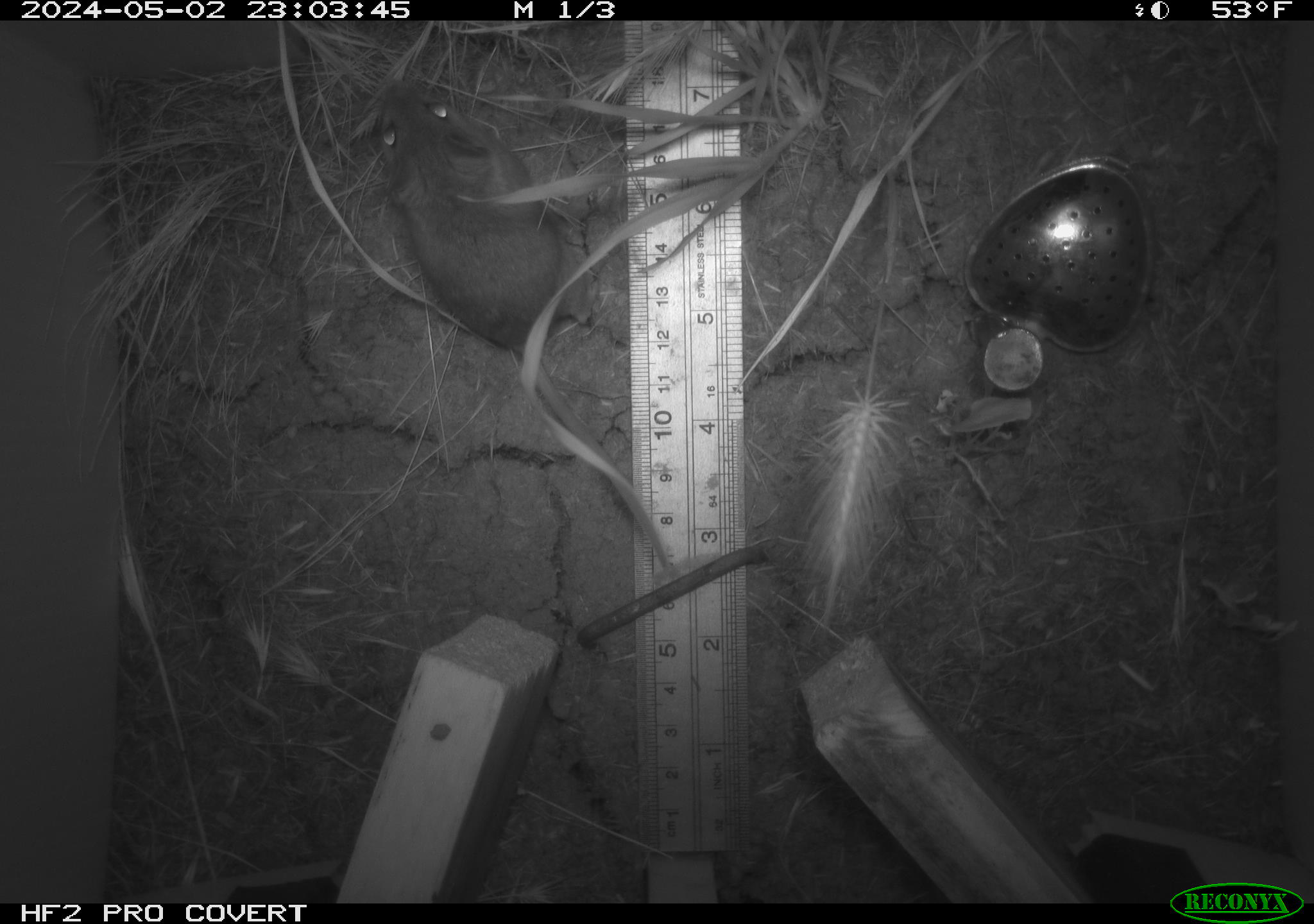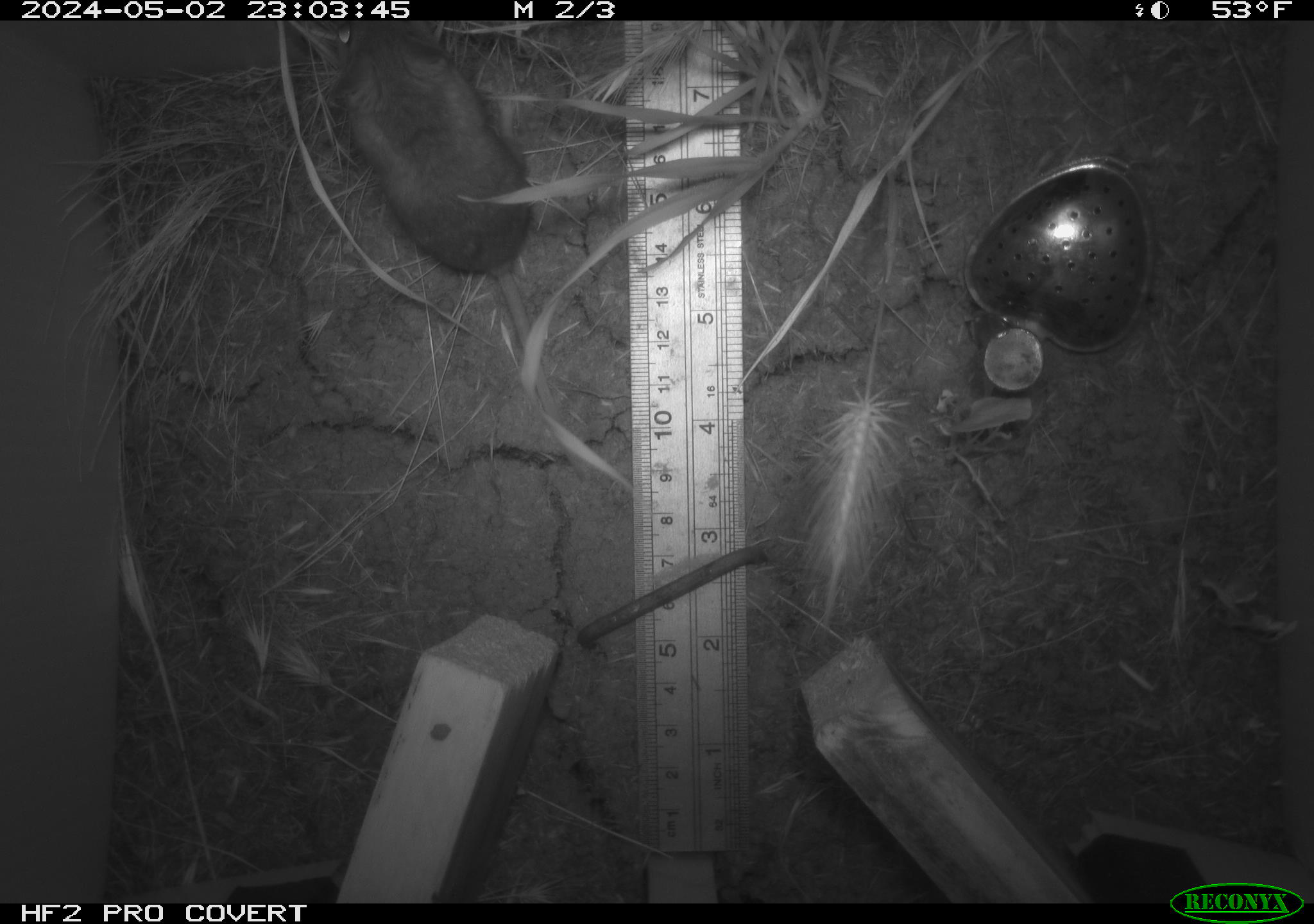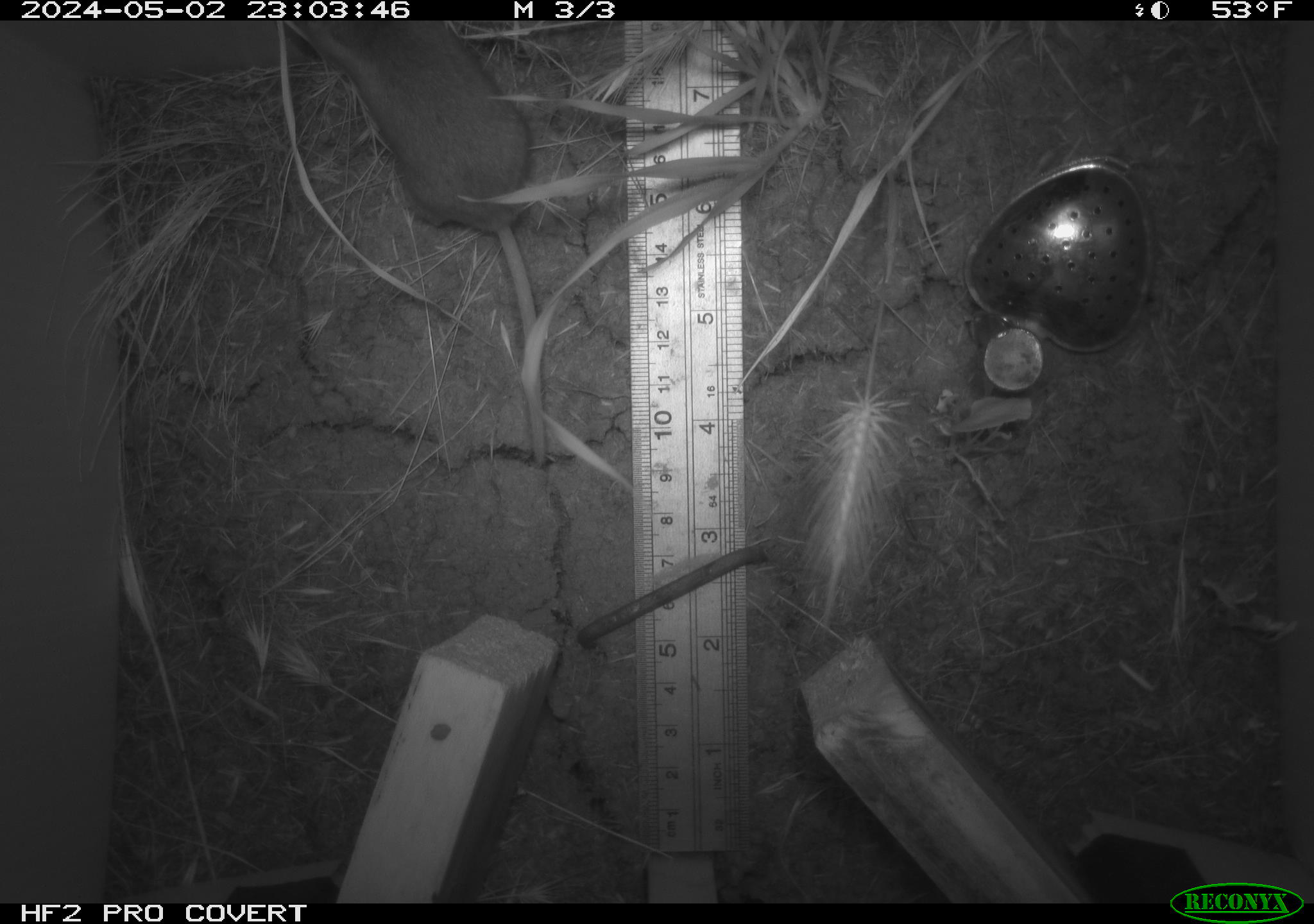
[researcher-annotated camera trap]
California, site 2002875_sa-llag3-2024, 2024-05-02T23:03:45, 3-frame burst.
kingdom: Animalia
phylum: Chordata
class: Mammalia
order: Rodentia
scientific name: Rodentia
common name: rodent